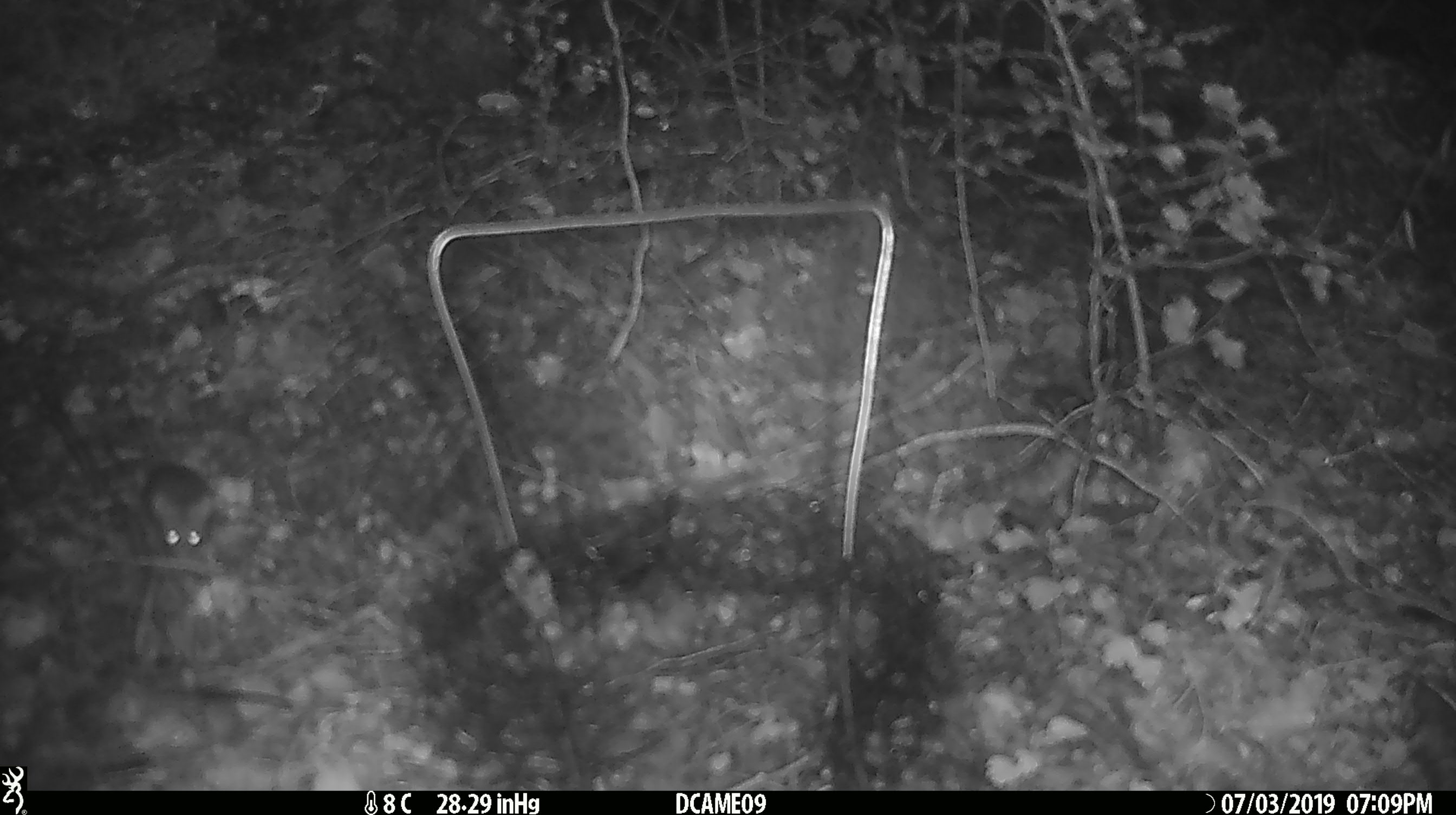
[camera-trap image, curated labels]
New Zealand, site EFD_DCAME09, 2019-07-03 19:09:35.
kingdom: Animalia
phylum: Chordata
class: Mammalia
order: Rodentia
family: Muridae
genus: Mus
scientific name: Mus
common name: mouse